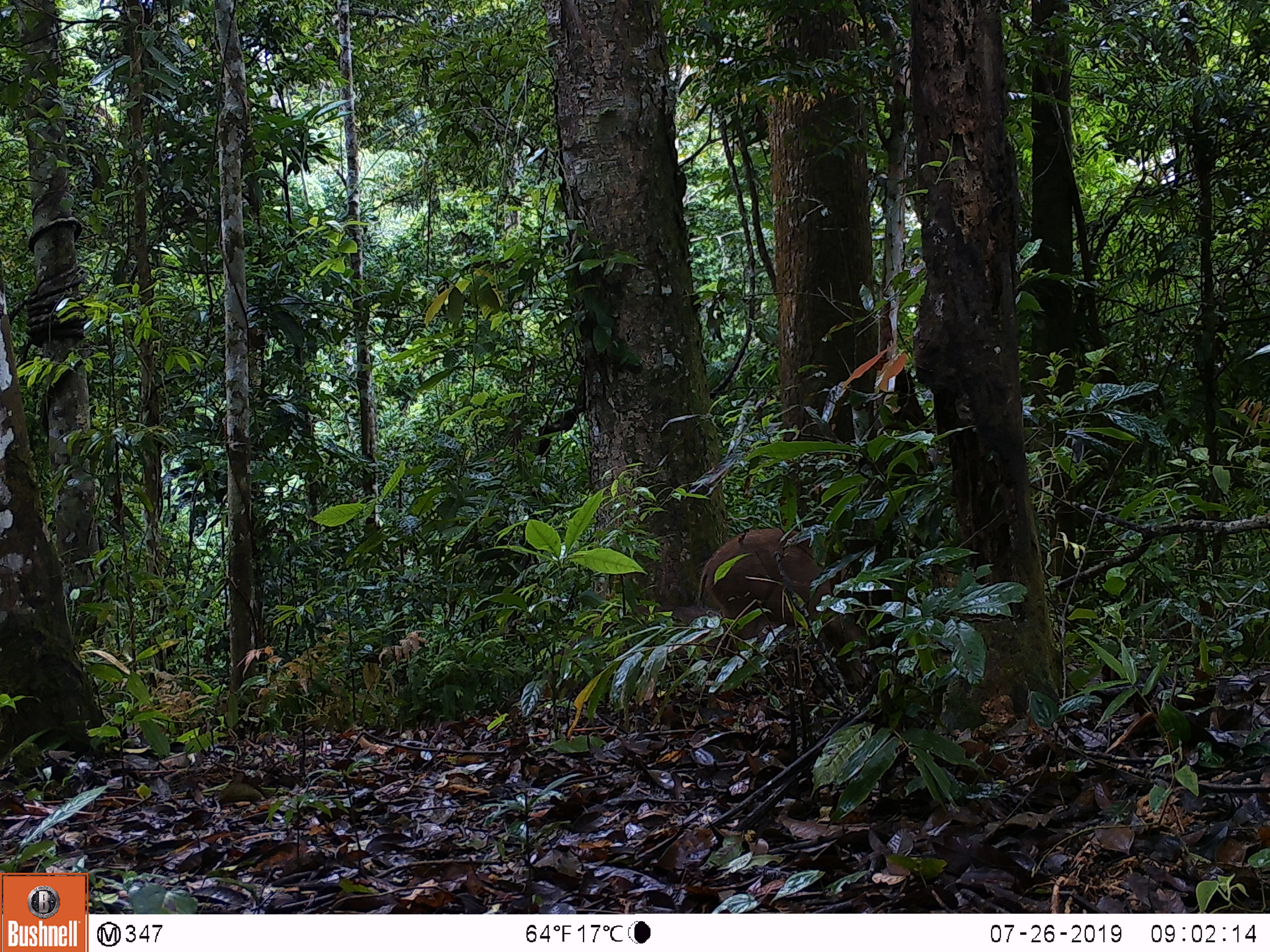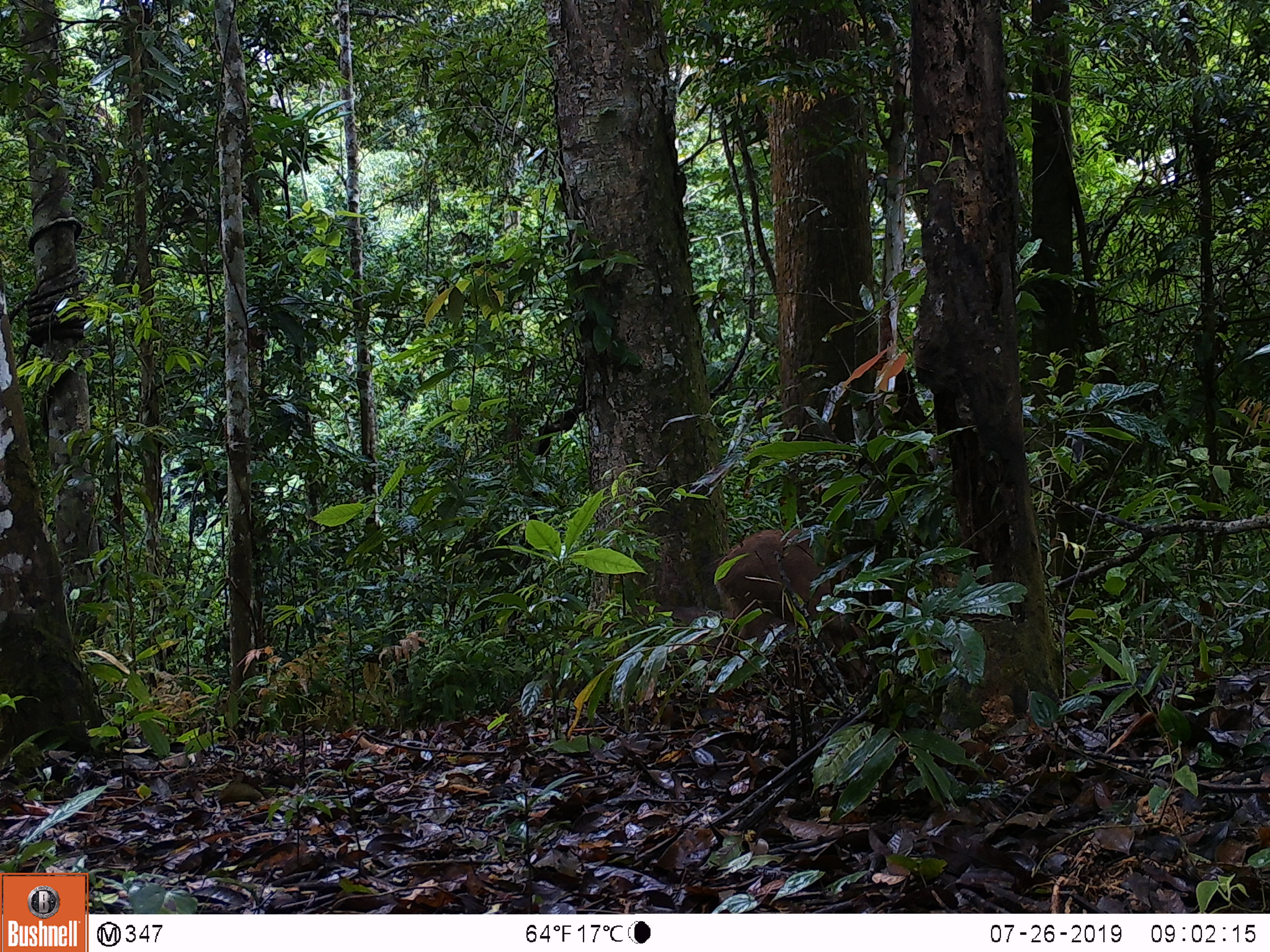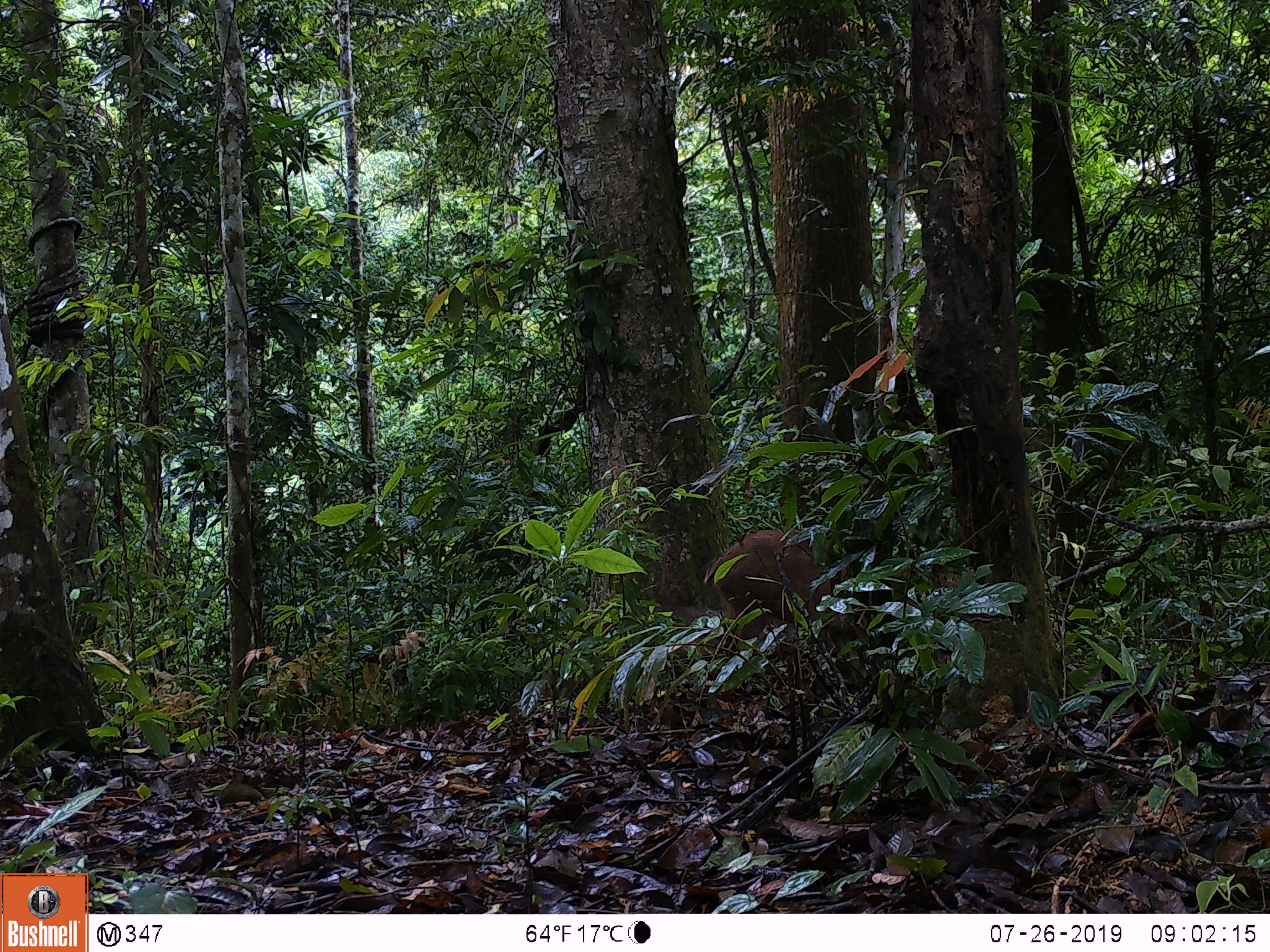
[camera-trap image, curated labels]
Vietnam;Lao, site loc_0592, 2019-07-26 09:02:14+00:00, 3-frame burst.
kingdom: Animalia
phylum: Chordata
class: Mammalia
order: Artiodactyla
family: Suidae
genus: Sus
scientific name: Sus scrofa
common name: eurasian wild pig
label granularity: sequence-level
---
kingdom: Animalia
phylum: Chordata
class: Aves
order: Galliformes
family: Phasianidae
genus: Polyplectron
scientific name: Polyplectron bicalcaratum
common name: gray peacock-pheasant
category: grey peacock pheasant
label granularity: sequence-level